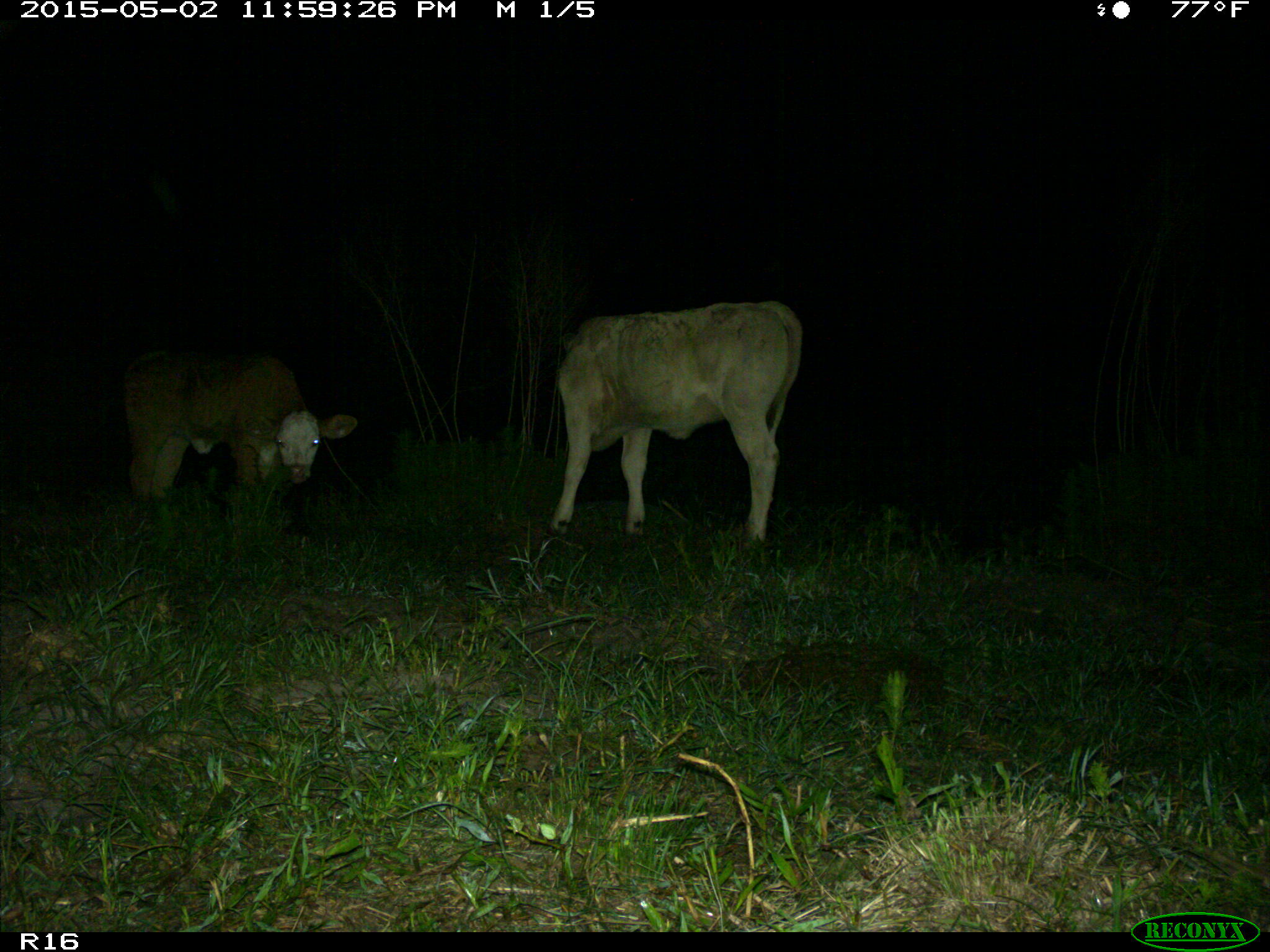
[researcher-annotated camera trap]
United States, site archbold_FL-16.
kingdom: Animalia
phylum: Chordata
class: Mammalia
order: Artiodactyla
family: Bovidae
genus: Bos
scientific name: Bos taurus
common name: domestic cow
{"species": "Bos taurus (domestic cow)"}